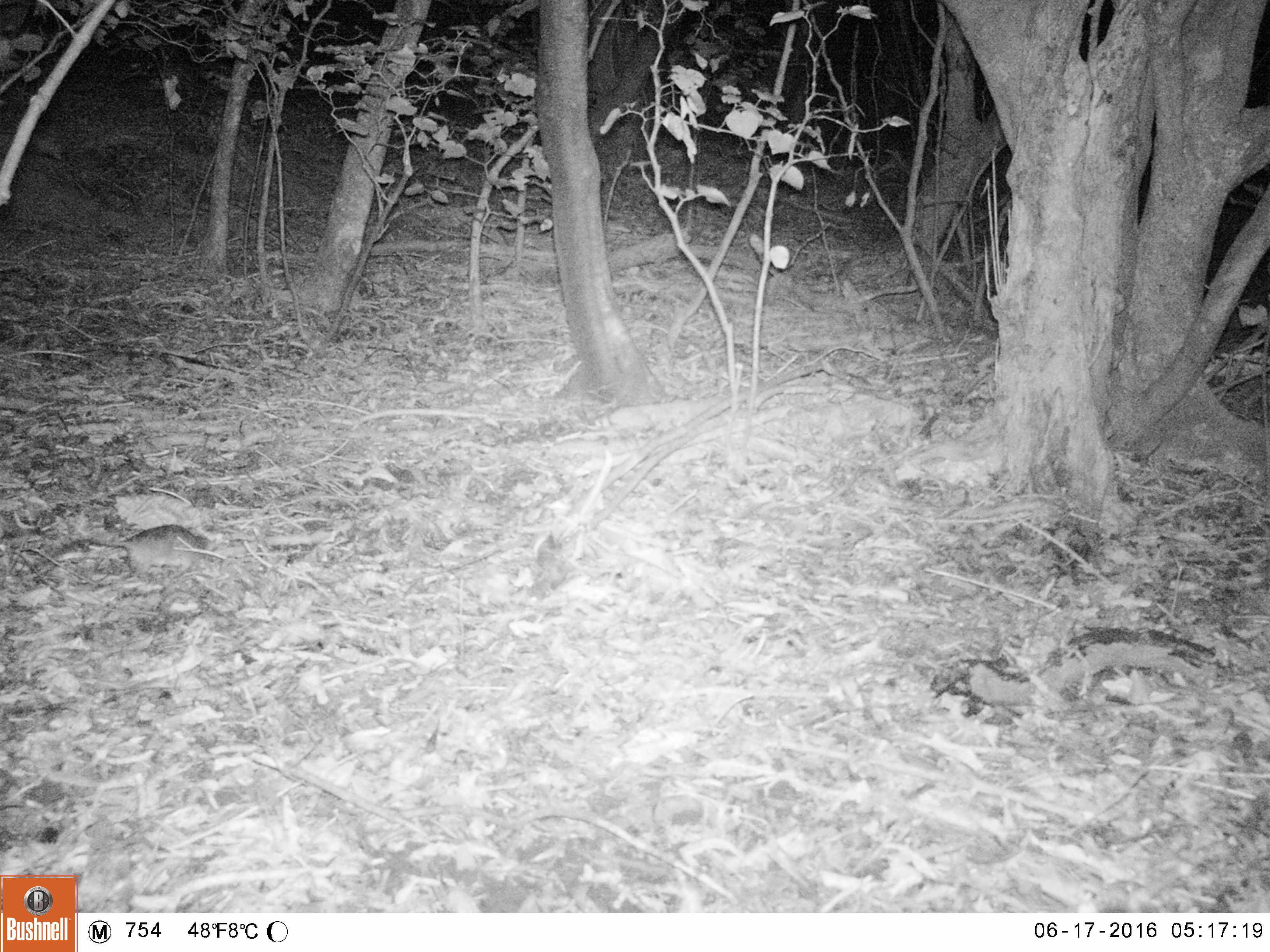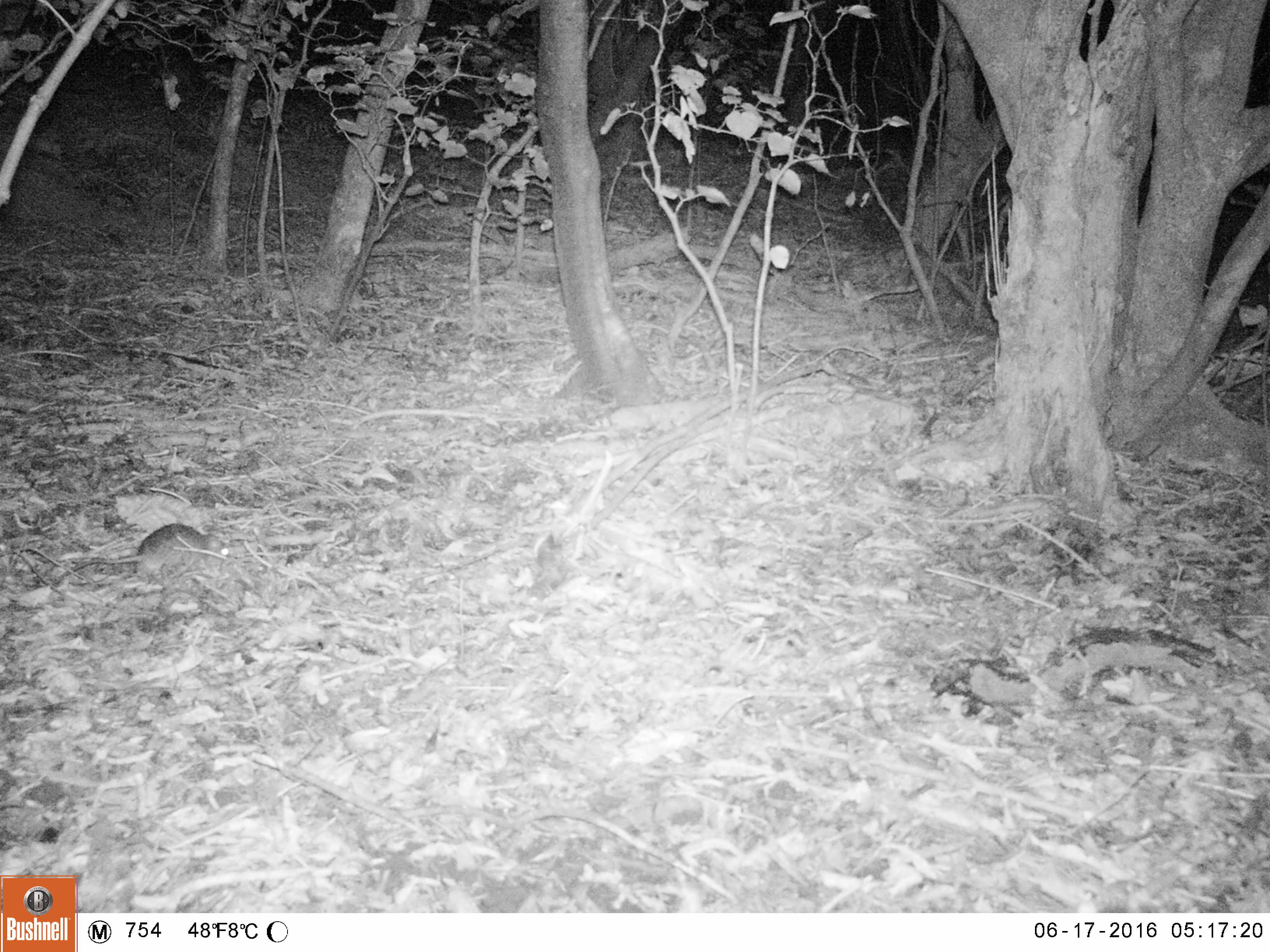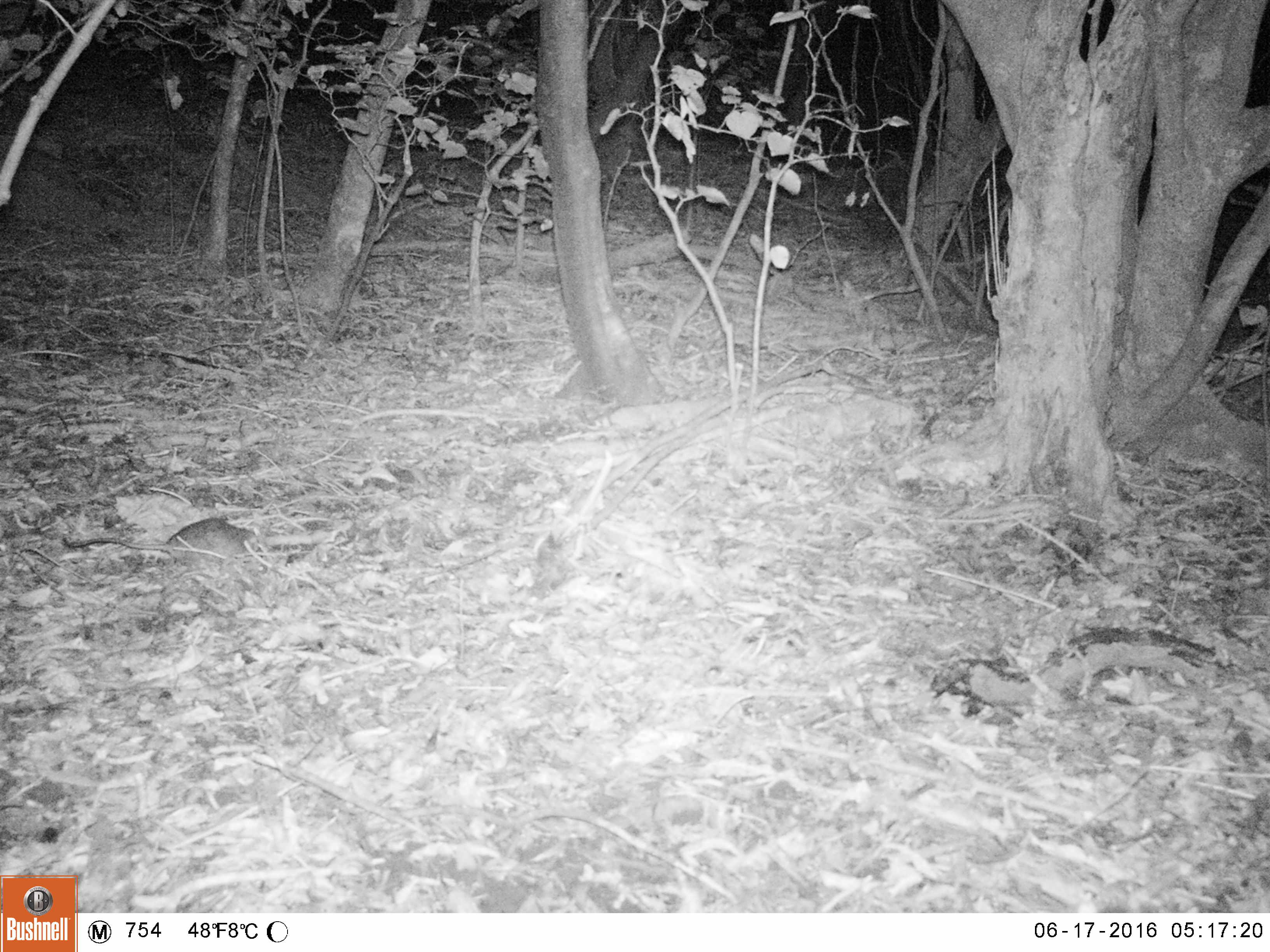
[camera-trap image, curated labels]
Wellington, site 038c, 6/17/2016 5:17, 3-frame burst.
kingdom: Animalia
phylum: Chordata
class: Mammalia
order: Rodentia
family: Muridae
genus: Rattus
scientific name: Rattus rattus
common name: ship rat